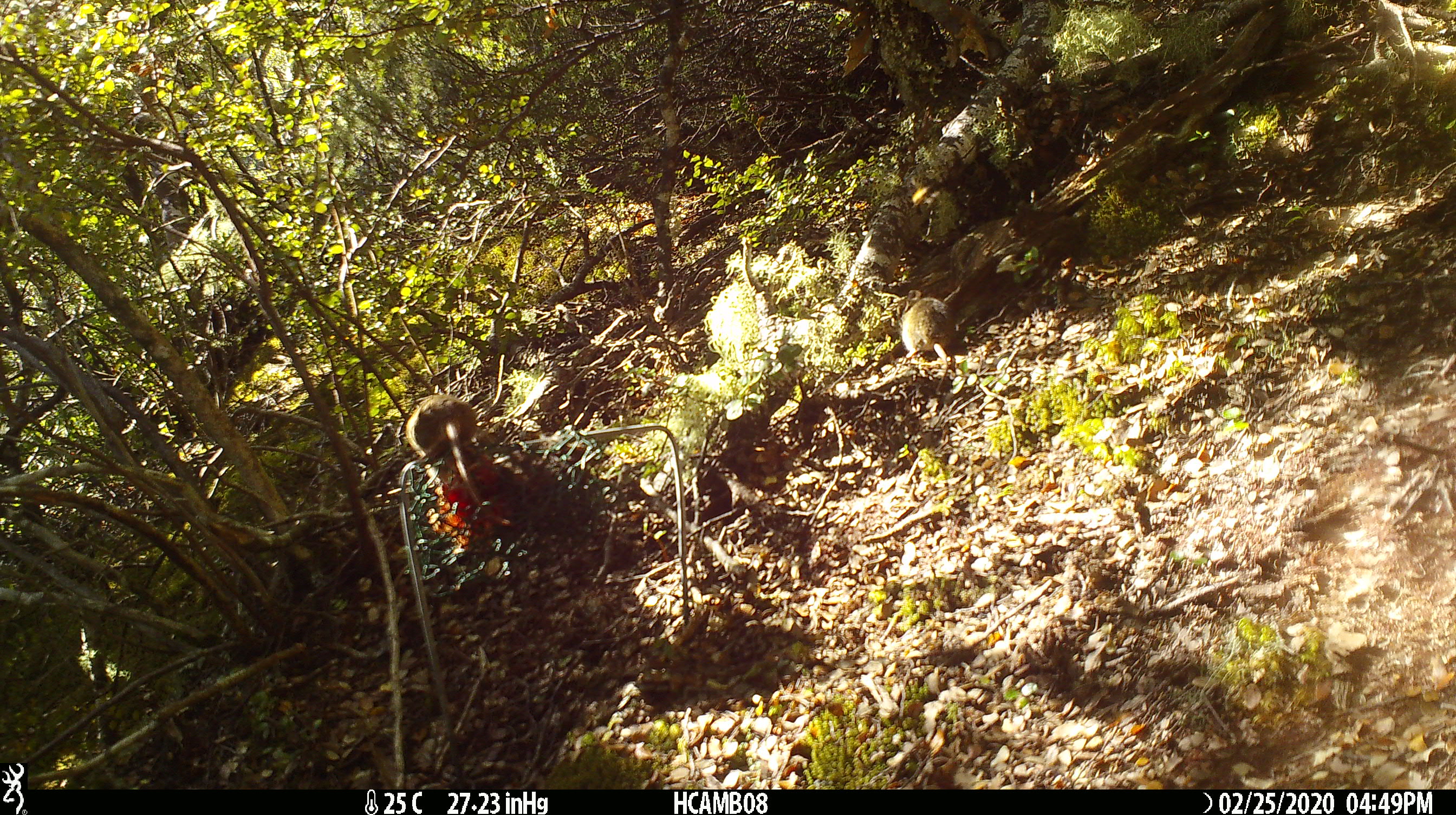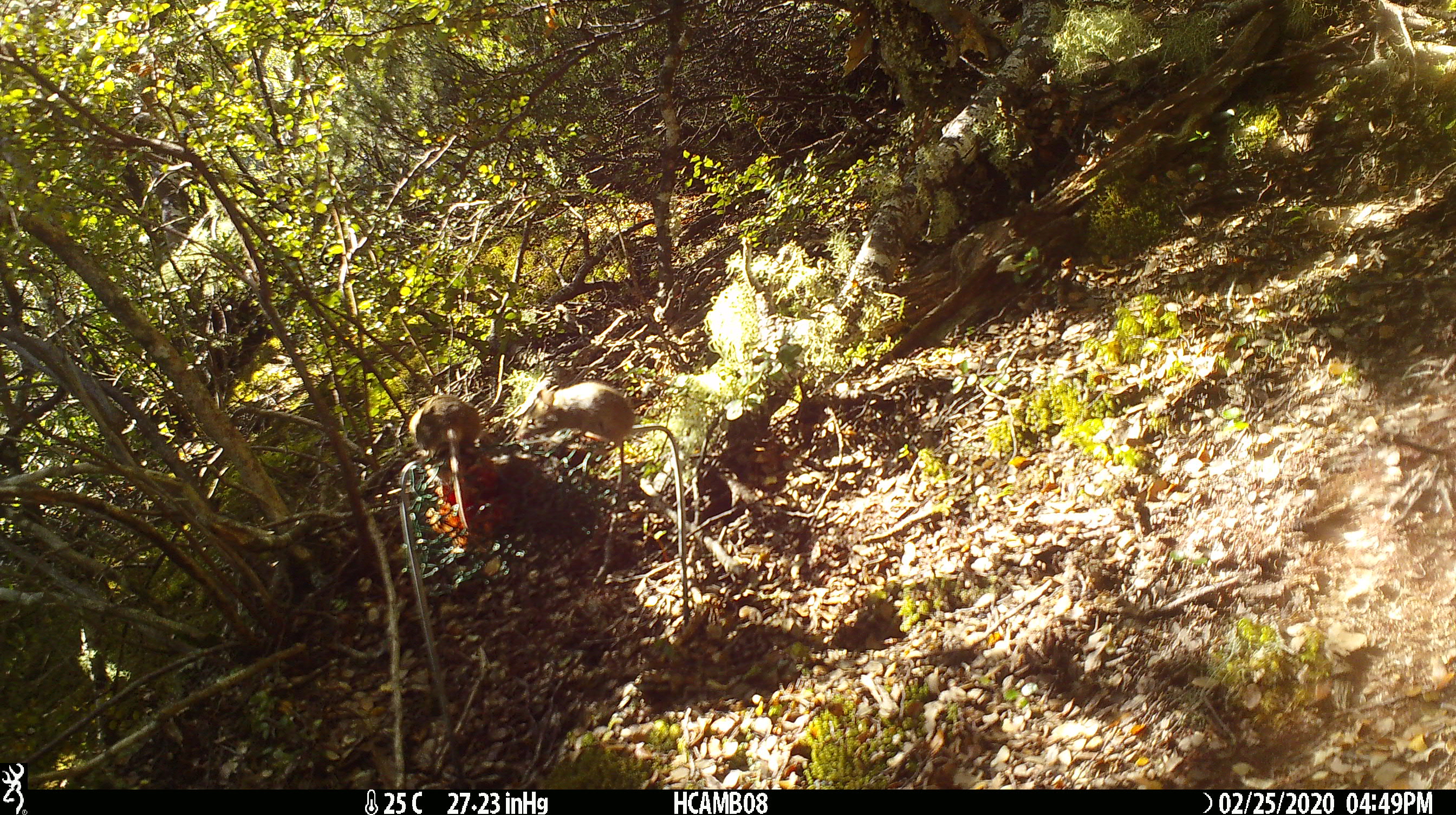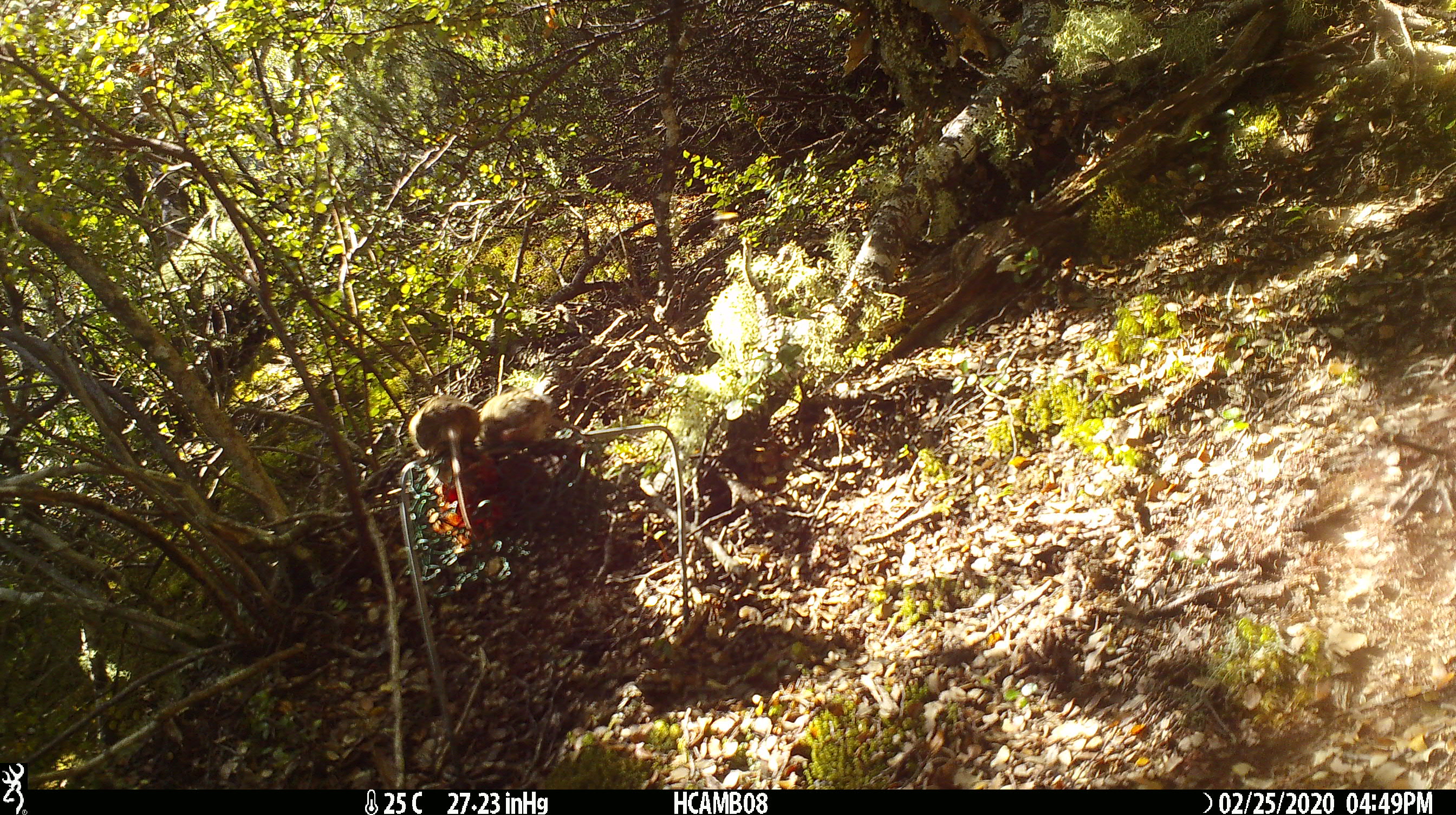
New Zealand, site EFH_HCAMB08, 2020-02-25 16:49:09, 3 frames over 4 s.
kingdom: Animalia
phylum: Chordata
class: Mammalia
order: Rodentia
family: Muridae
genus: Mus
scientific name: Mus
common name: mouse